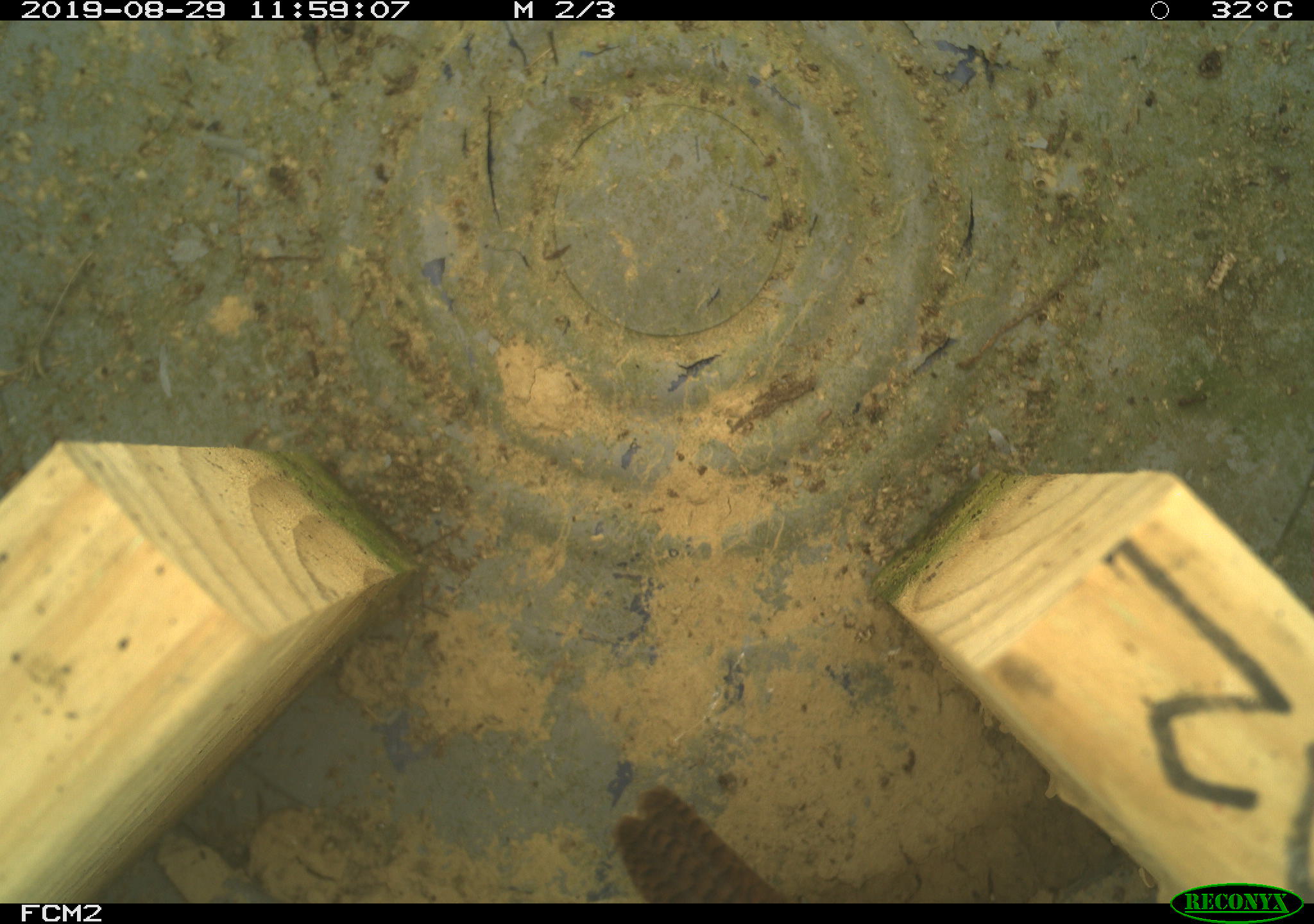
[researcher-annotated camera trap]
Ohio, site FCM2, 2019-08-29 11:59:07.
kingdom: Animalia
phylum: Chordata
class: Aves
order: Passeriformes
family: Troglodytidae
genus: Troglodytes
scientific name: Troglodytes aedon aedon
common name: northern house wren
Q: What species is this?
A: Northern house wren (Troglodytes aedon aedon).